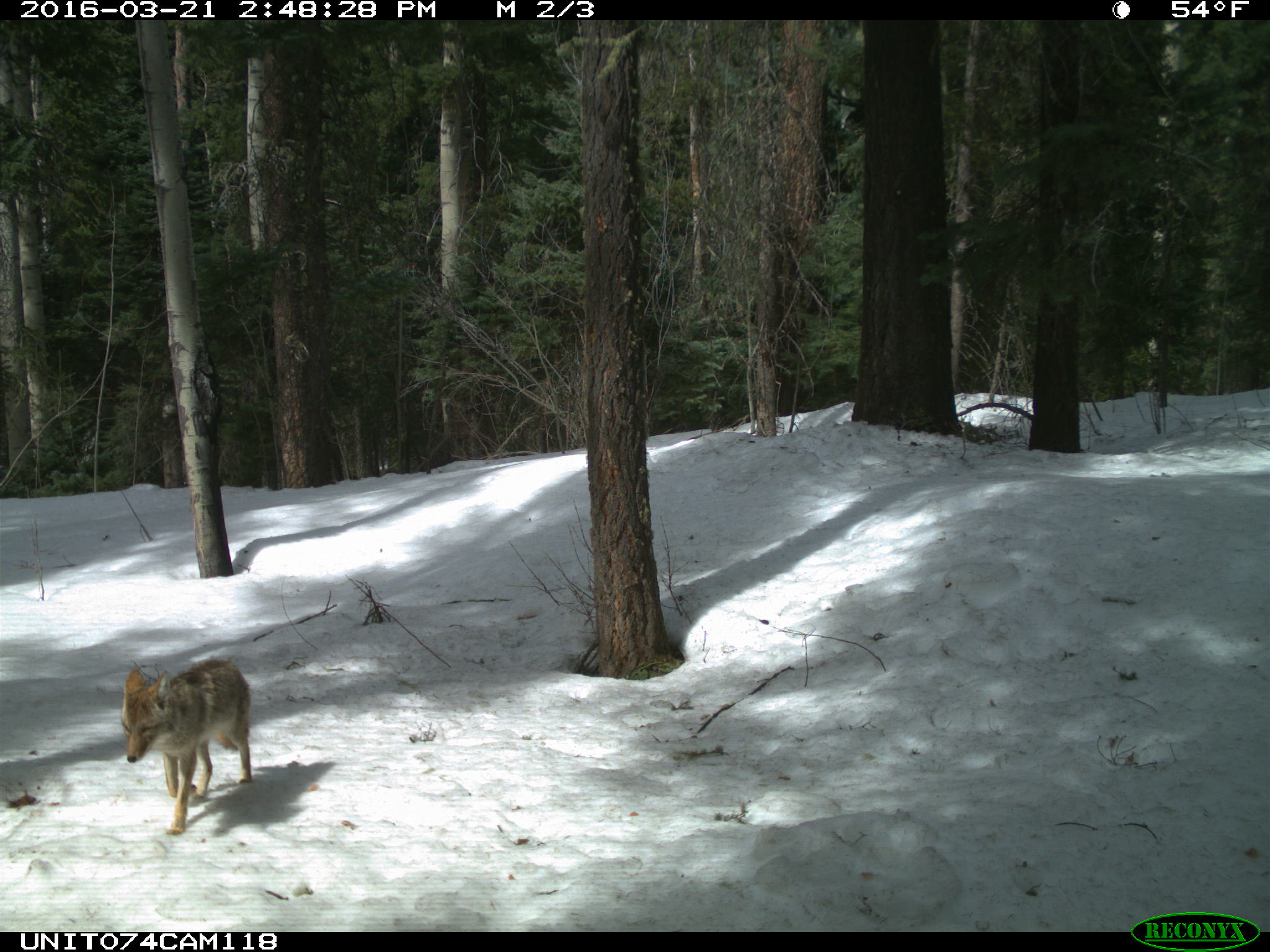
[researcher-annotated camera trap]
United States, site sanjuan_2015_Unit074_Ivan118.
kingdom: Animalia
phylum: Chordata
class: Mammalia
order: Carnivora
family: Canidae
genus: Canis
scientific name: Canis latrans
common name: coyote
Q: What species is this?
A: Canis latrans (coyote).